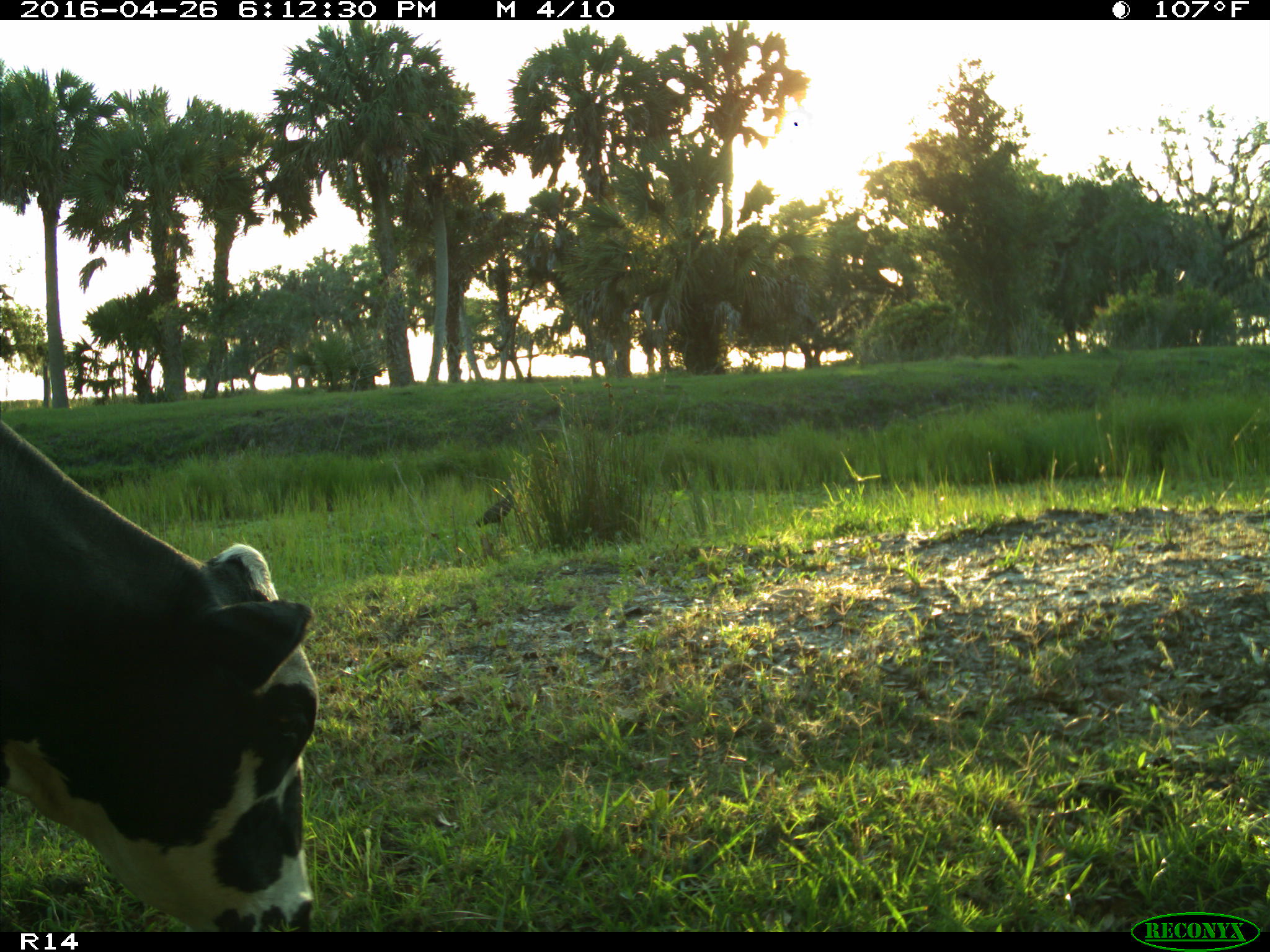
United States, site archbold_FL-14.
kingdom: Animalia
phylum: Chordata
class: Mammalia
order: Artiodactyla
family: Bovidae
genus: Bos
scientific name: Bos taurus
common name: domestic cow